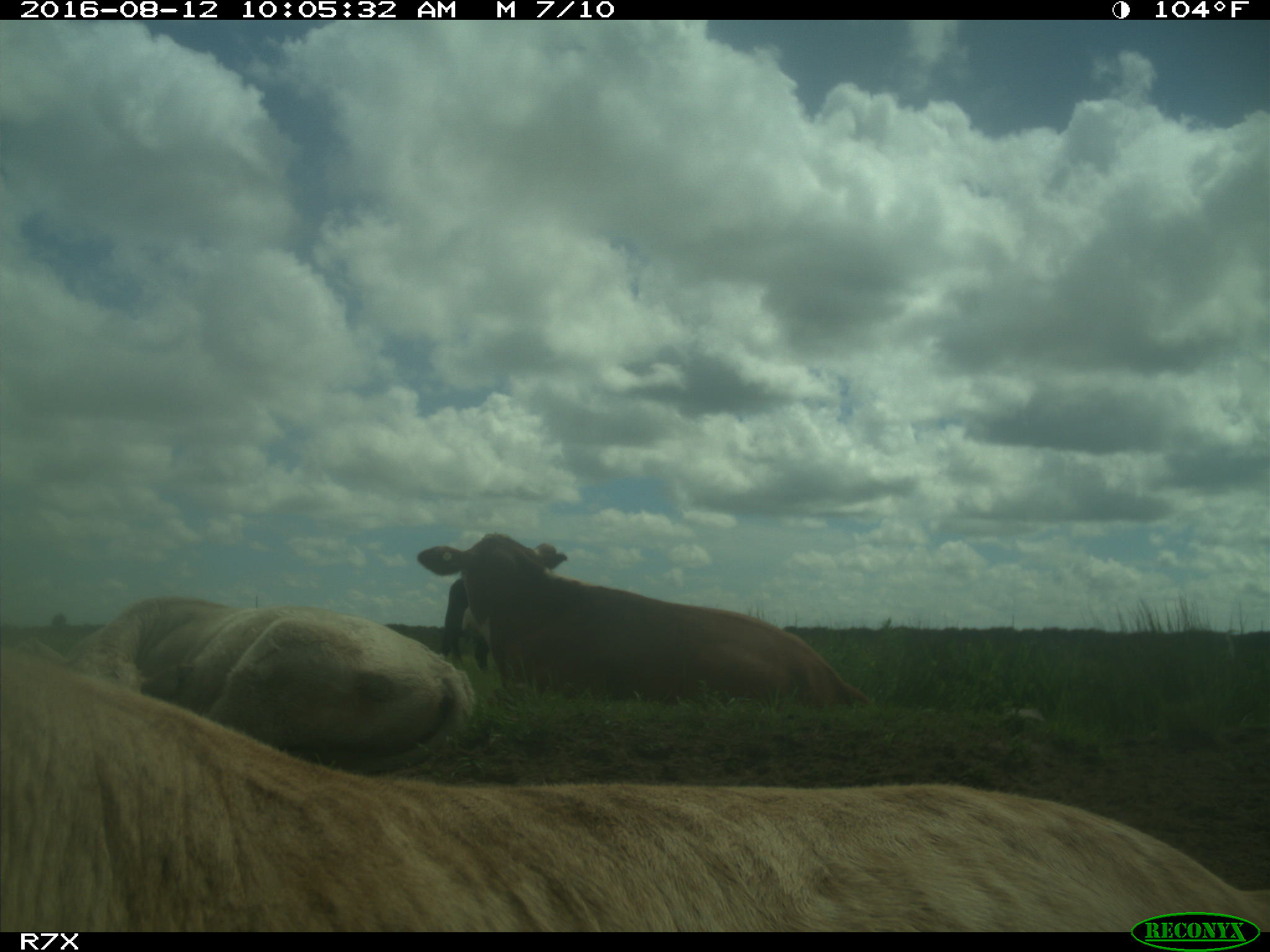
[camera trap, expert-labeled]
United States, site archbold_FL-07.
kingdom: Animalia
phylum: Chordata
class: Mammalia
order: Artiodactyla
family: Bovidae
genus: Bos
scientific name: Bos taurus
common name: domestic cow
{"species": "Bos taurus (domestic cow)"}